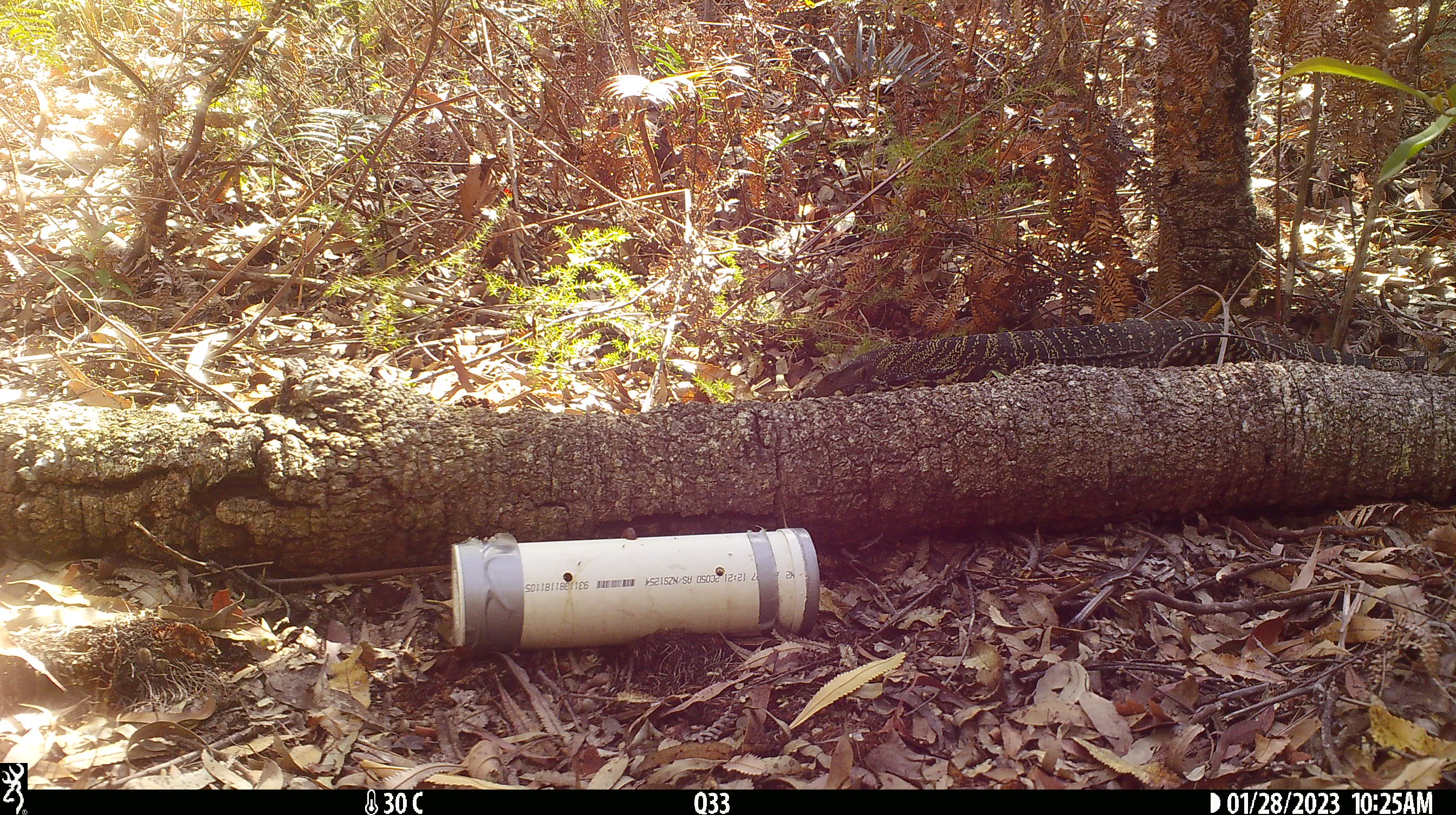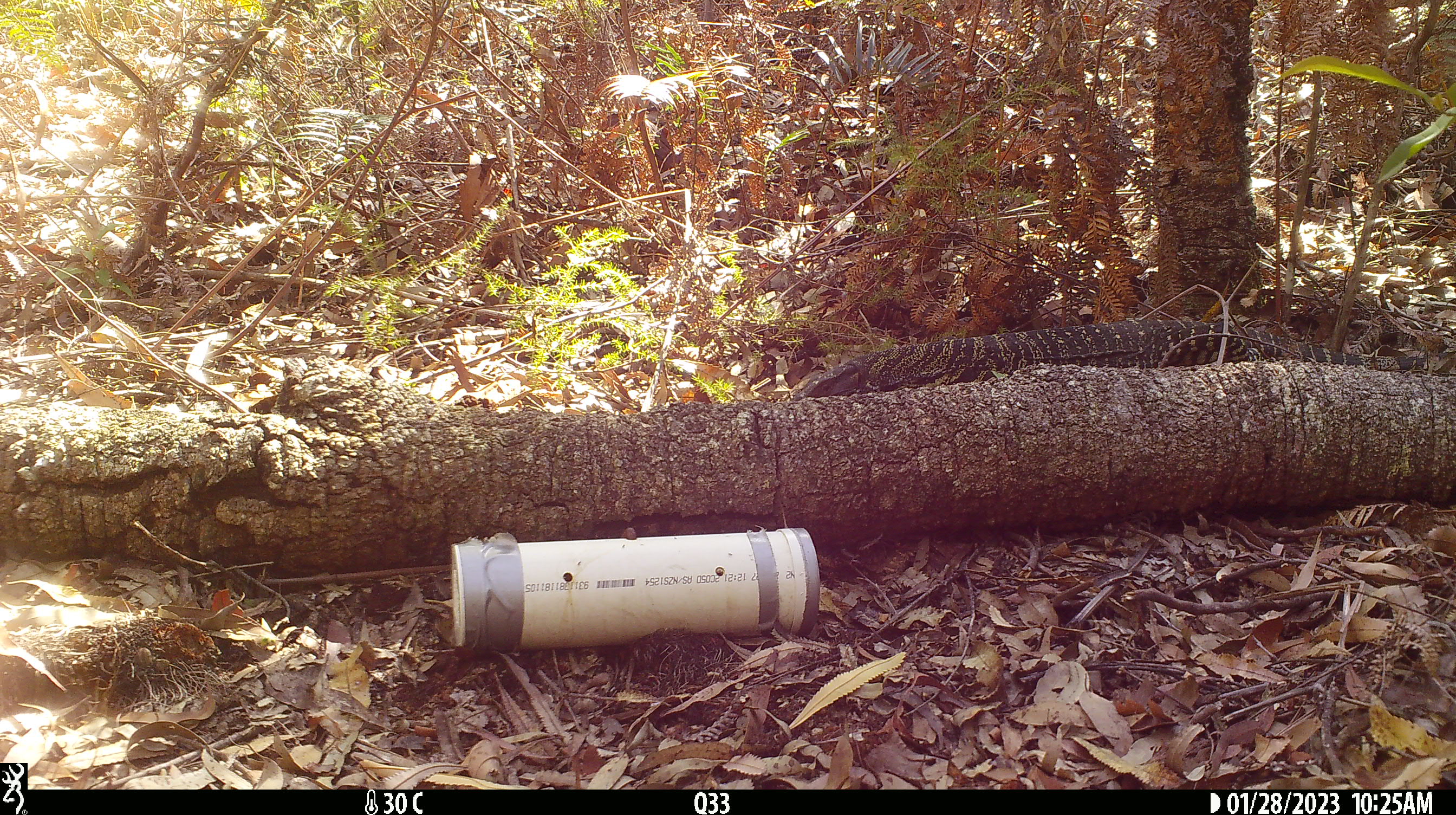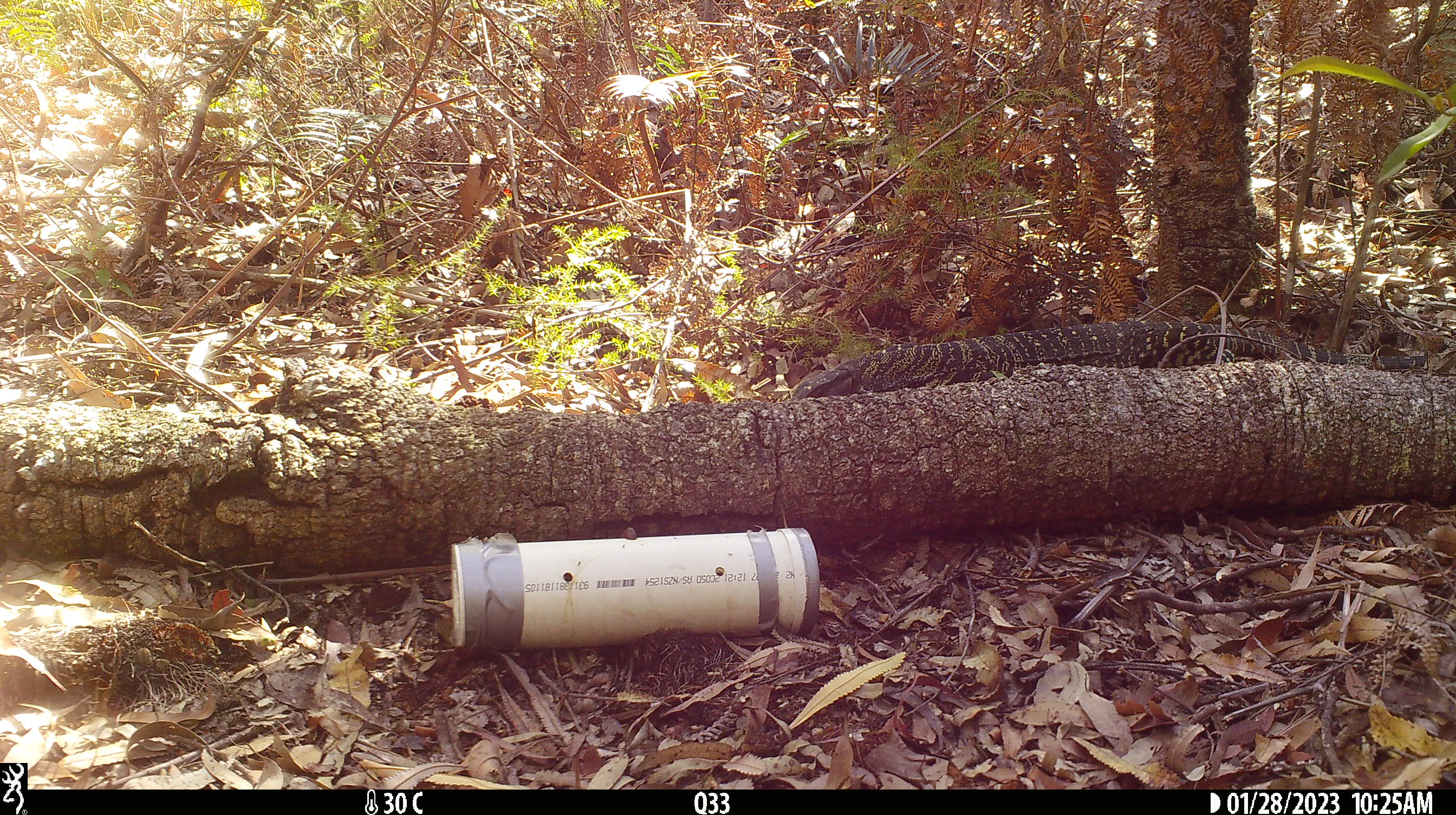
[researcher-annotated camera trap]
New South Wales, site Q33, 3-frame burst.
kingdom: Animalia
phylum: Chordata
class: Reptilia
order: Squamata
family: Varanidae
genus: Varanus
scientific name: Varanus varius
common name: lace monitor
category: goanna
Goanna (lace monitor) (Varanus varius).